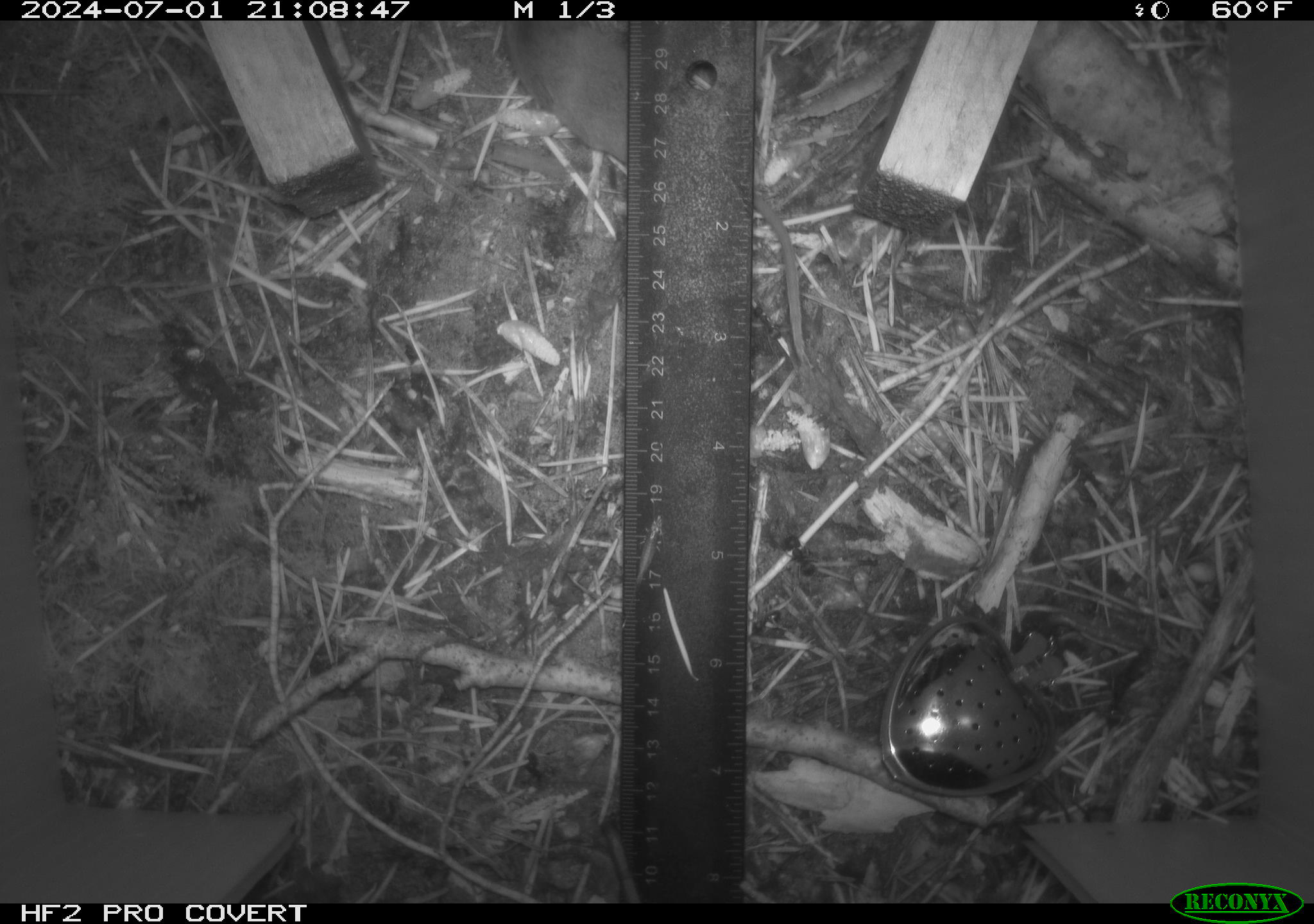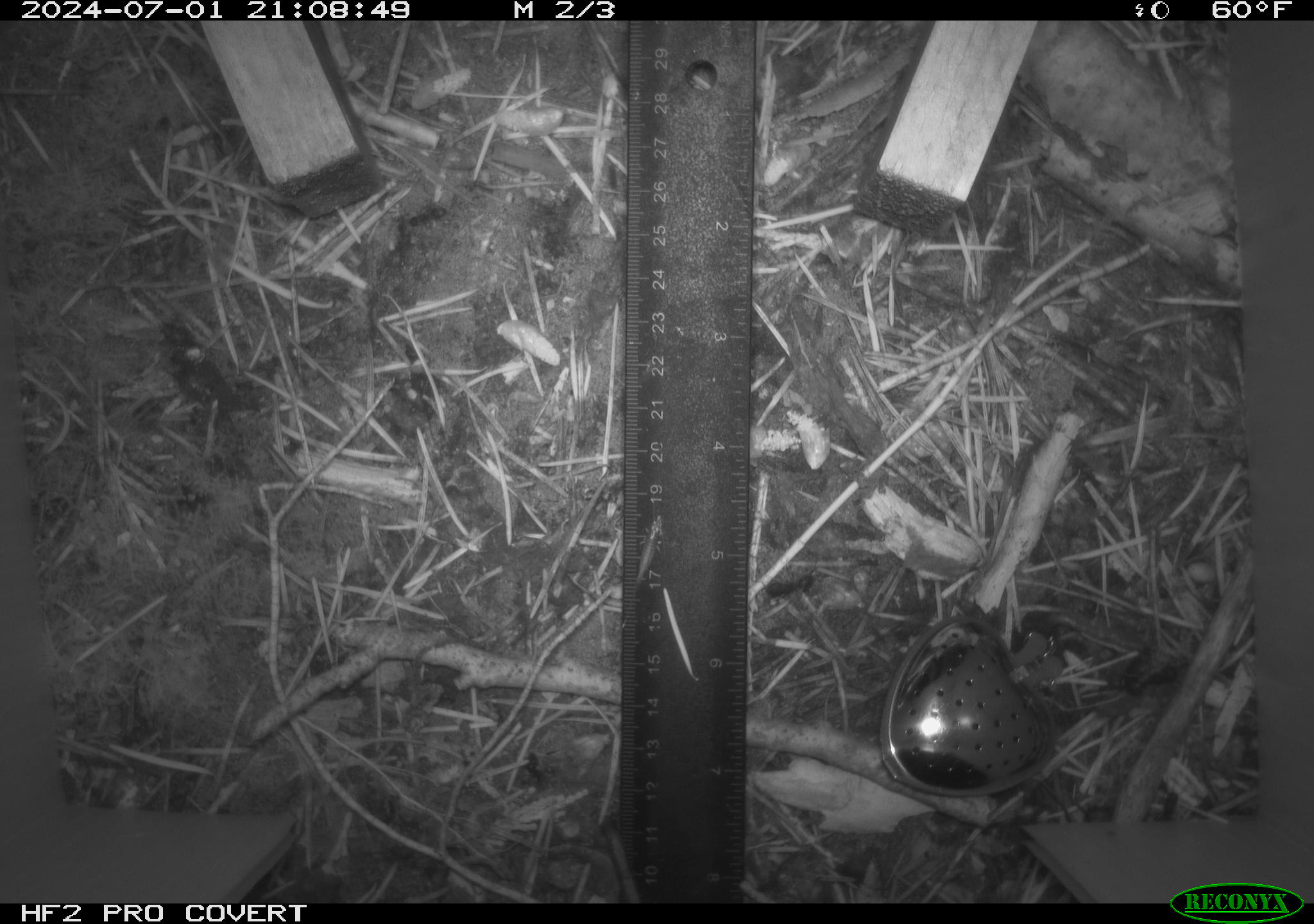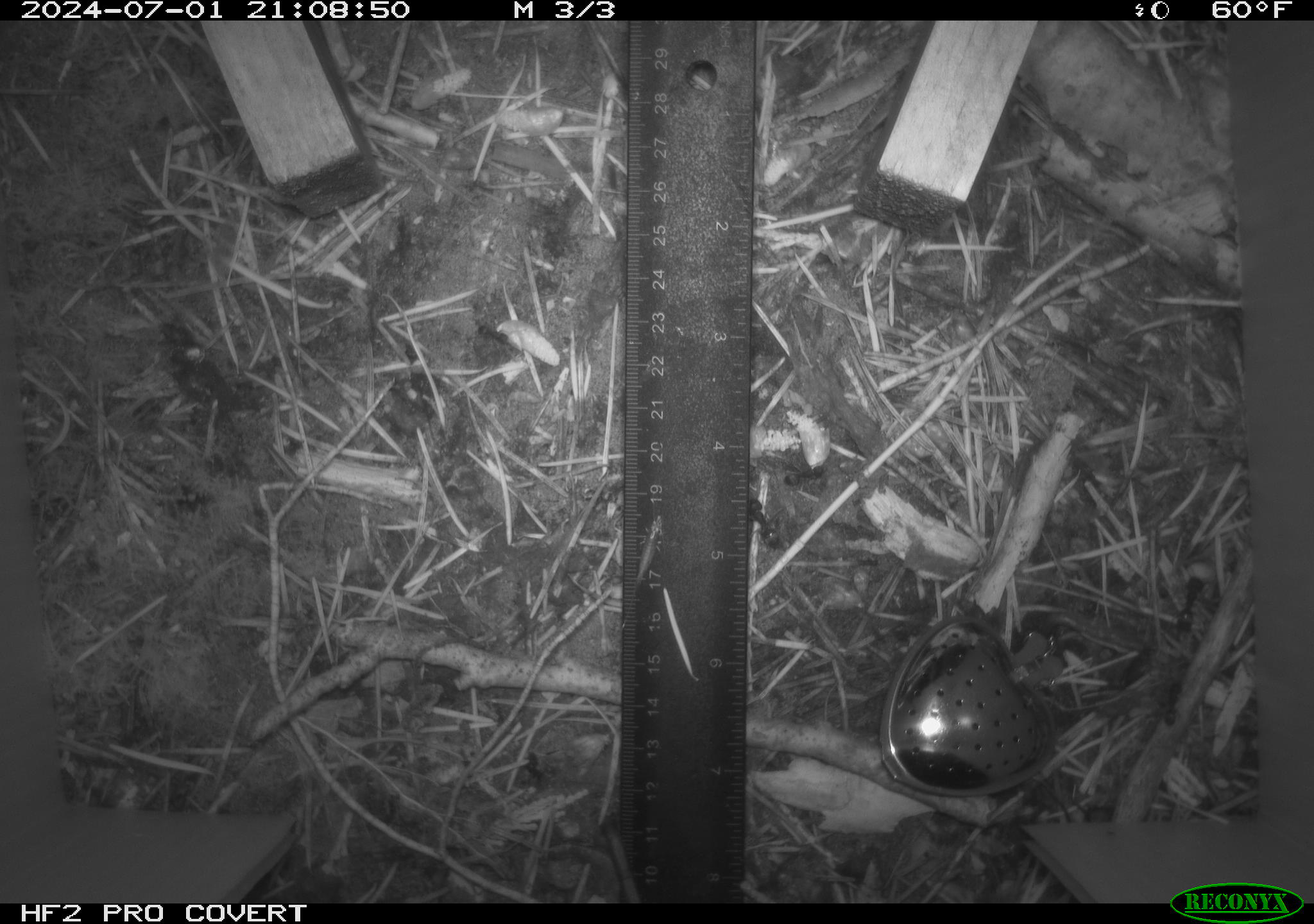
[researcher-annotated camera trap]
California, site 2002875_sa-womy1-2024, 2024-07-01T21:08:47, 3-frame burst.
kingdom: Animalia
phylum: Chordata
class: Mammalia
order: Eulipotyphla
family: Soricidae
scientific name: Soricidae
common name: shrews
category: soricidae family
Soricidae family (shrews) (Soricidae).